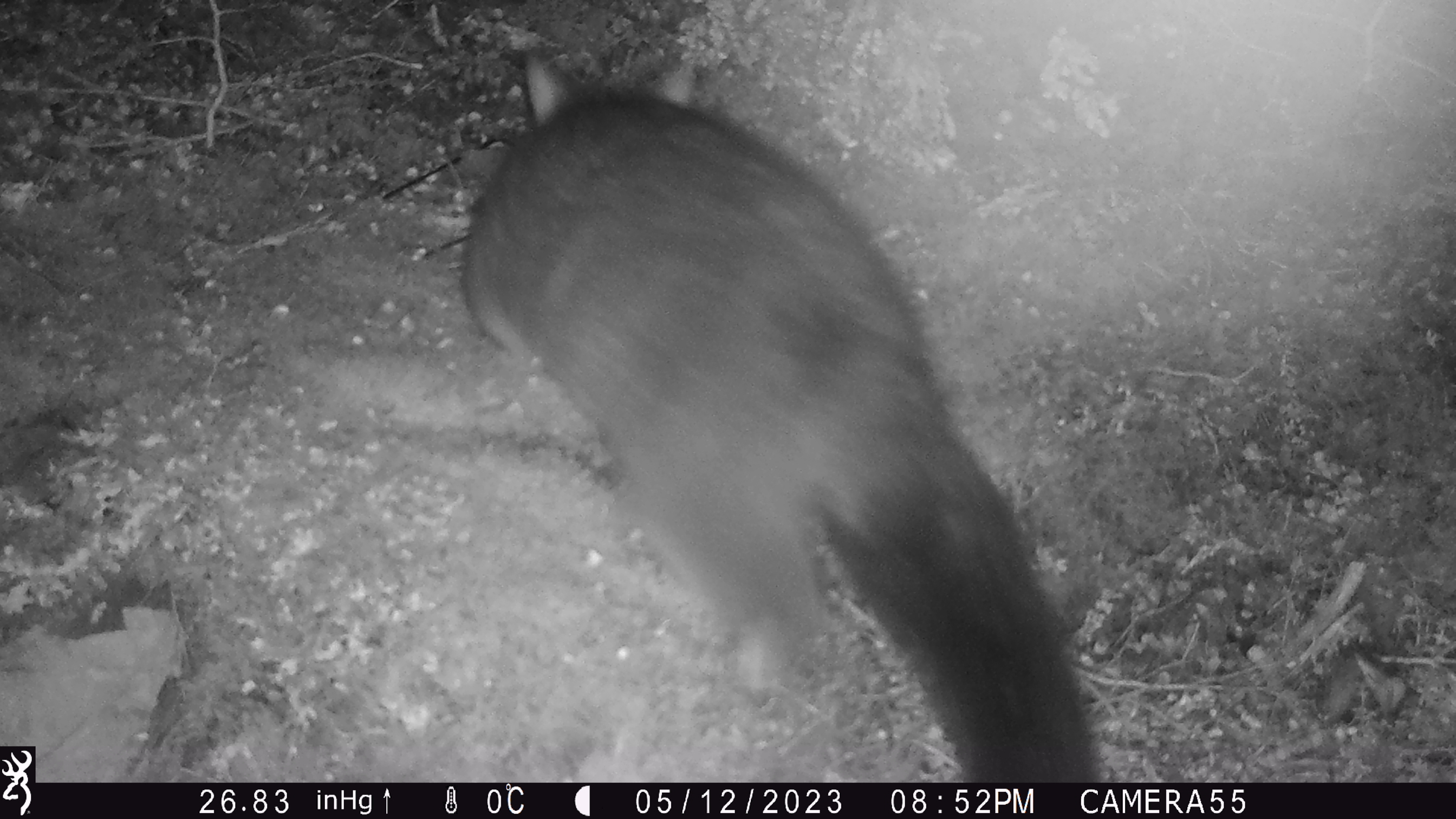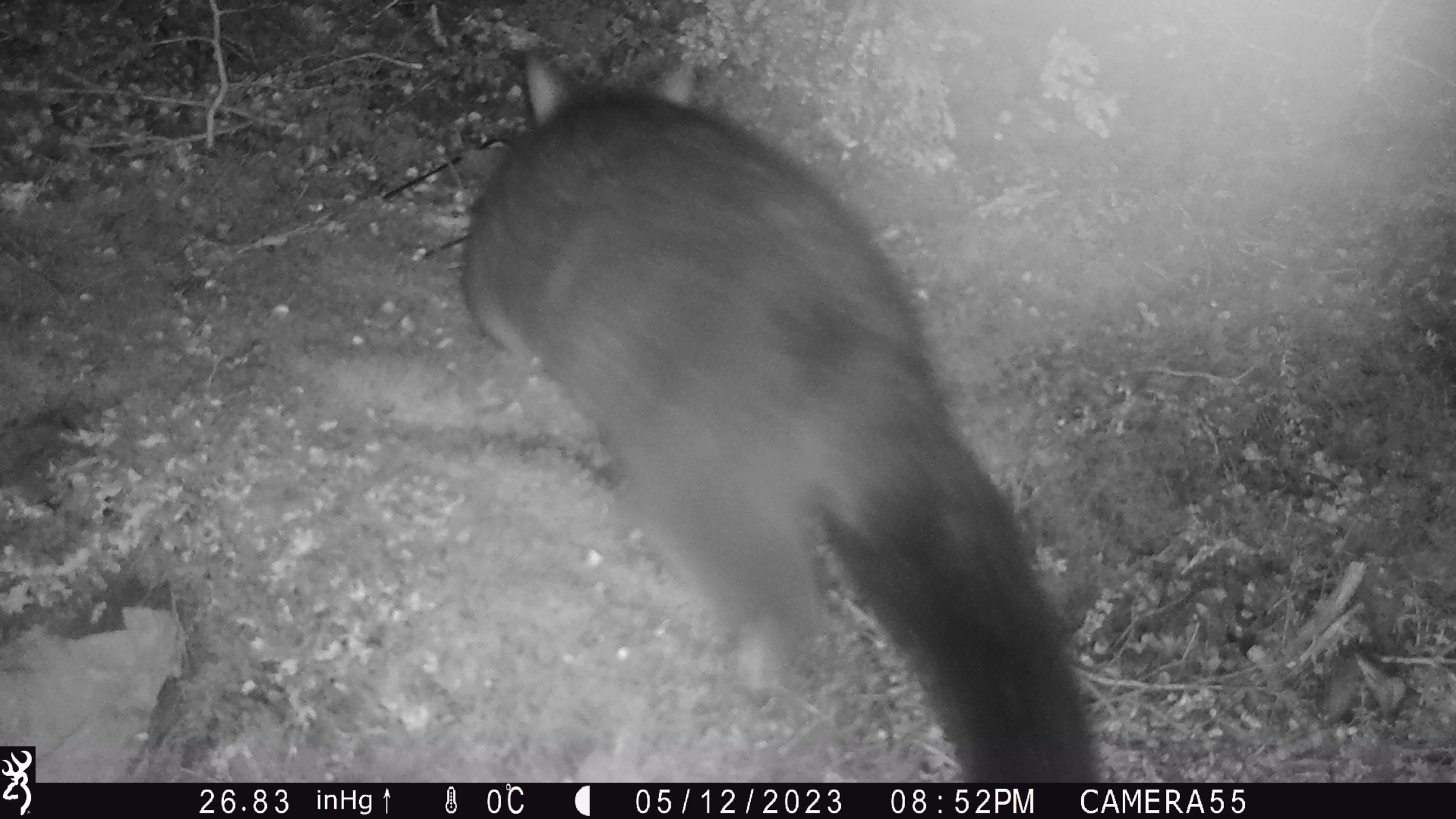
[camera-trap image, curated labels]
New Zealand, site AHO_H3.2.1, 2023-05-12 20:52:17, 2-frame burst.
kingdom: Animalia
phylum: Chordata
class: Mammalia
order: Diprotodontia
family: Phalangeridae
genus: Trichosurus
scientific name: Trichosurus vulpecula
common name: common brushtail possum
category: possum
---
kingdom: Animalia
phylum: Chordata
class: Mammalia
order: Carnivora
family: Mustelidae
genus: Mustela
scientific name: Mustela erminea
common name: stoat